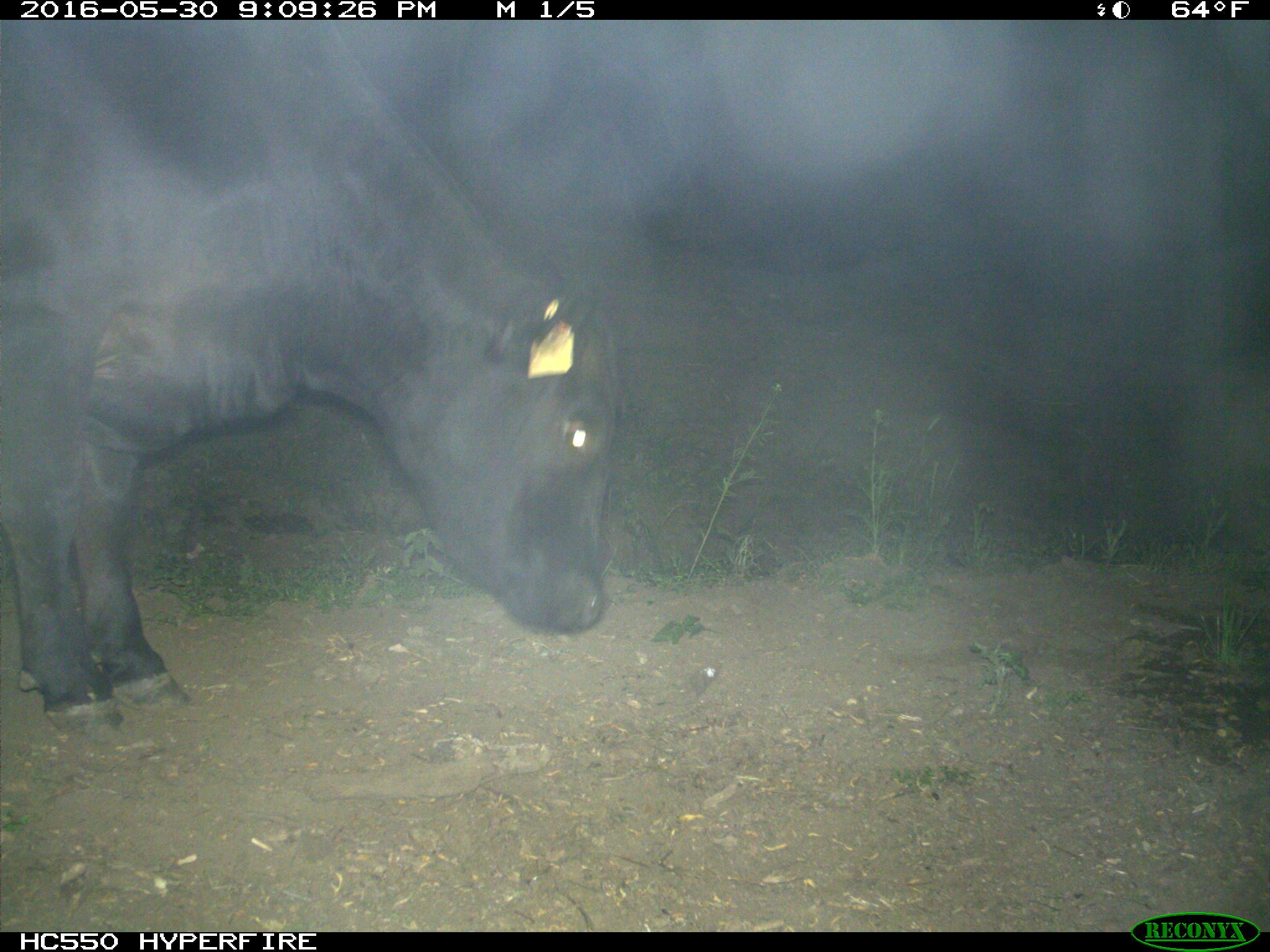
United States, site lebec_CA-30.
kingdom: Animalia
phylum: Chordata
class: Mammalia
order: Artiodactyla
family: Bovidae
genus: Bos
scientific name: Bos taurus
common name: domestic cow